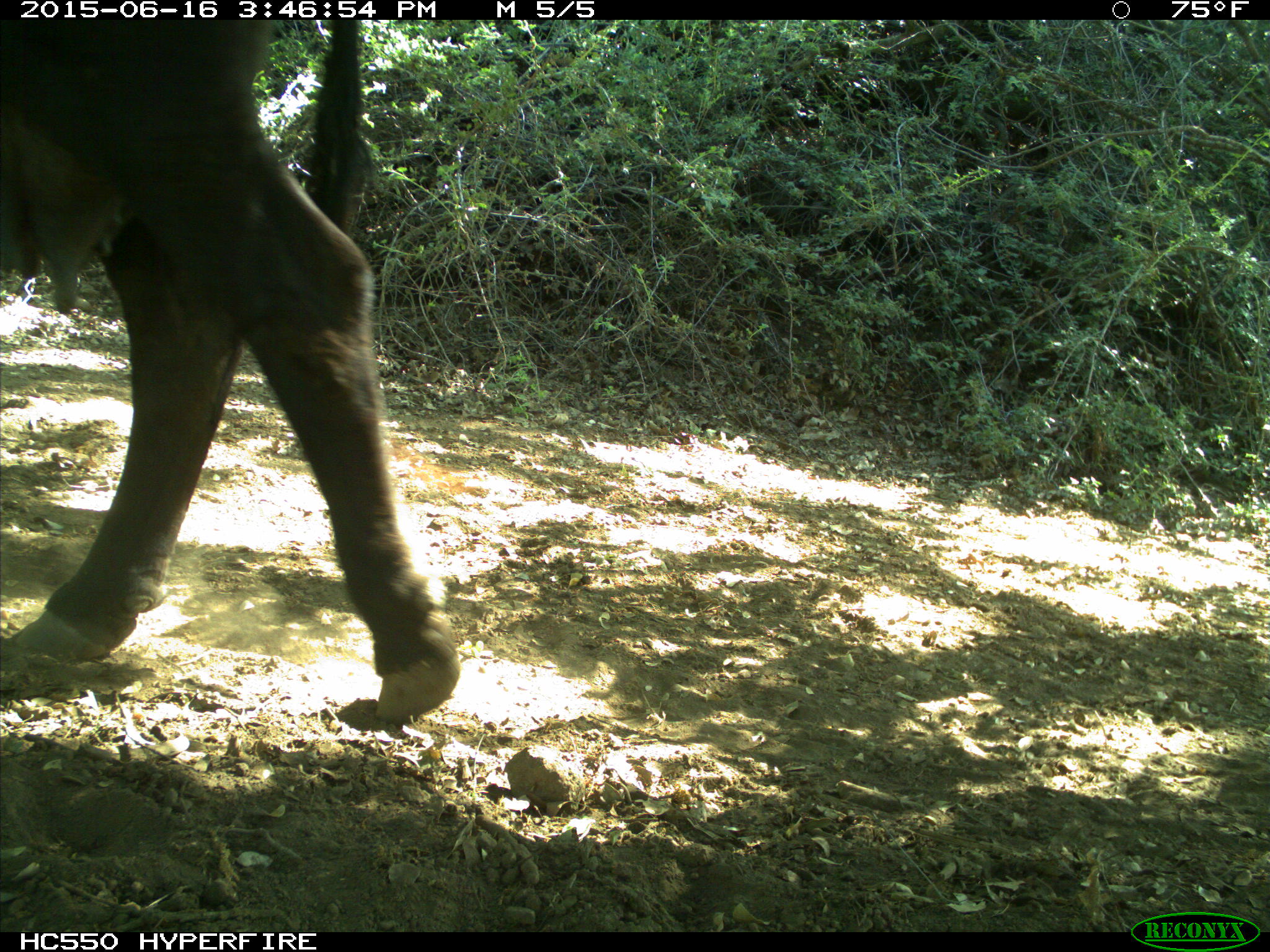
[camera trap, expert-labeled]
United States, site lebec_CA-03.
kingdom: Animalia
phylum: Chordata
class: Mammalia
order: Artiodactyla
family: Bovidae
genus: Bos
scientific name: Bos taurus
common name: domestic cow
Bos taurus (domestic cow).